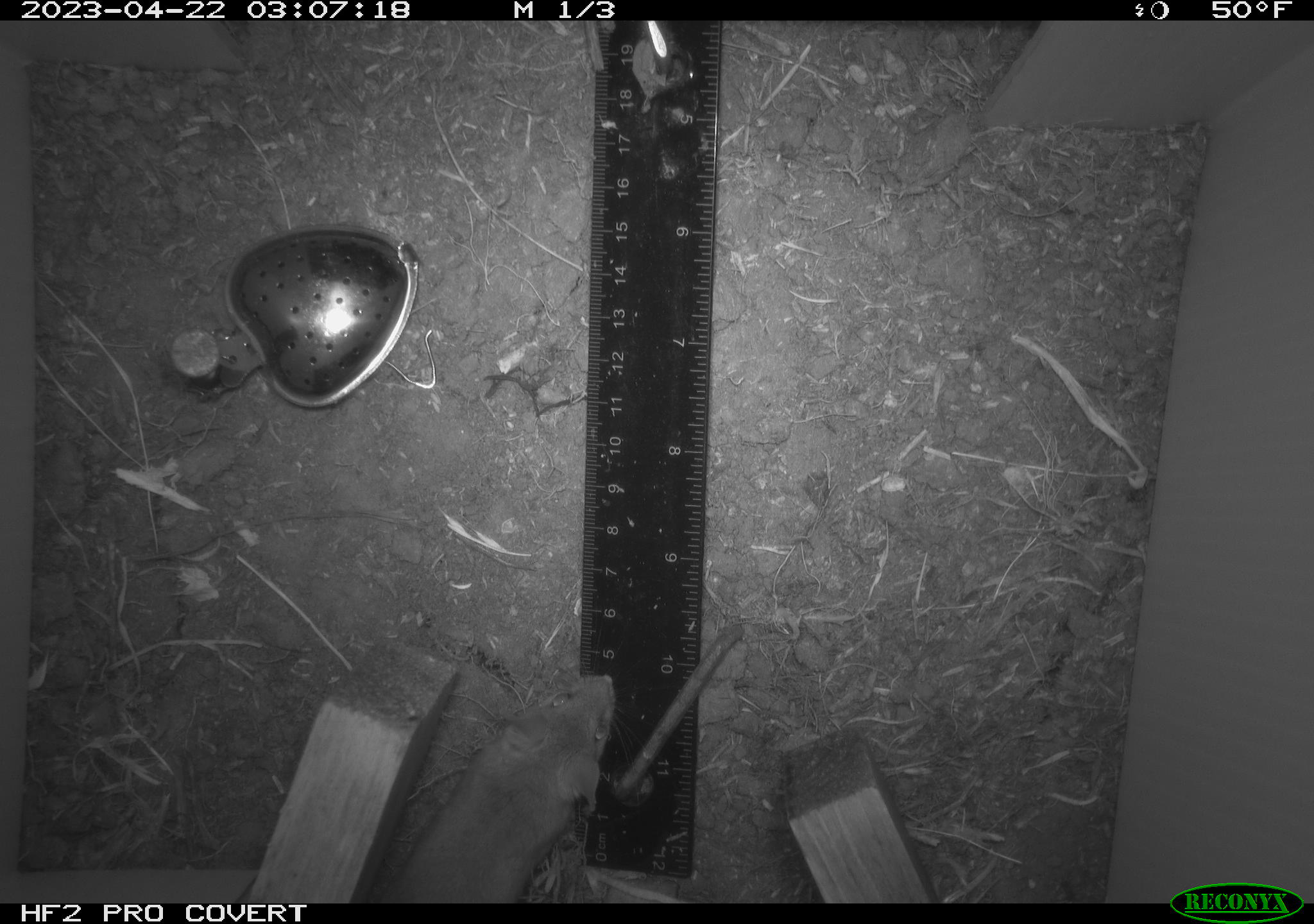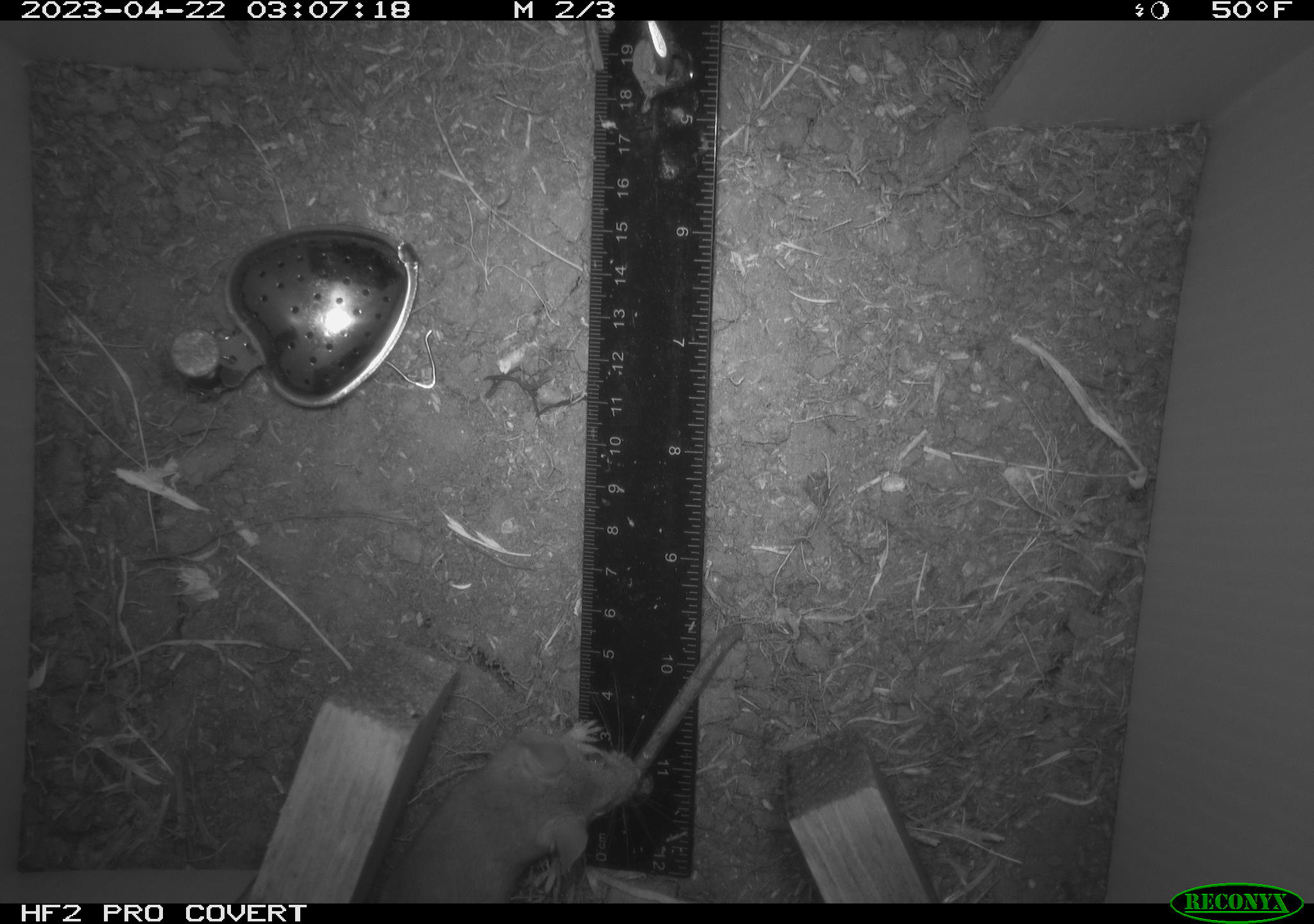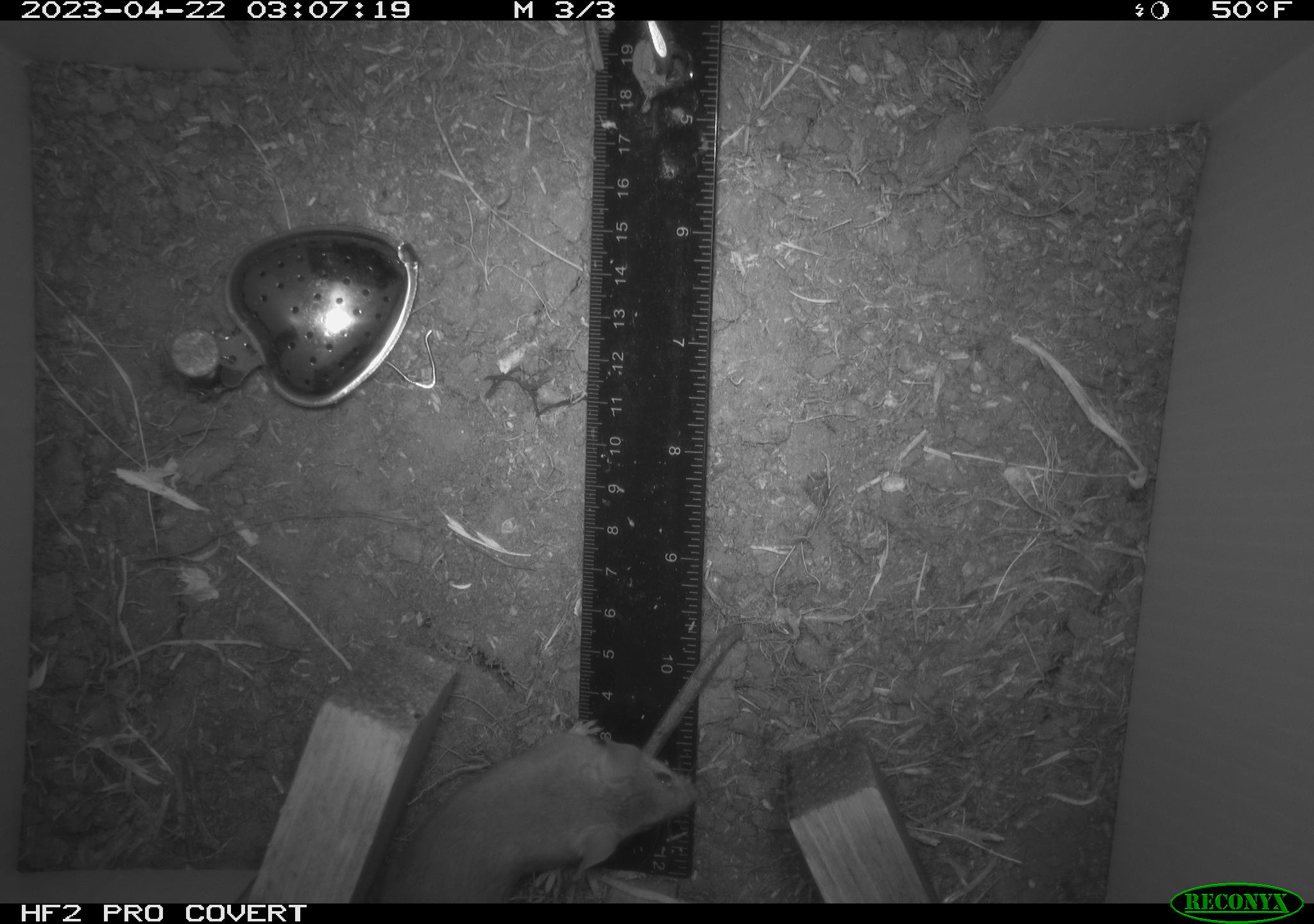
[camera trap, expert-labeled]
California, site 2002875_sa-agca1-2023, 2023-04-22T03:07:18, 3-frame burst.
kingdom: Animalia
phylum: Chordata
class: Mammalia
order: Rodentia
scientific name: Rodentia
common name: mouse species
Mouse species (Rodentia).